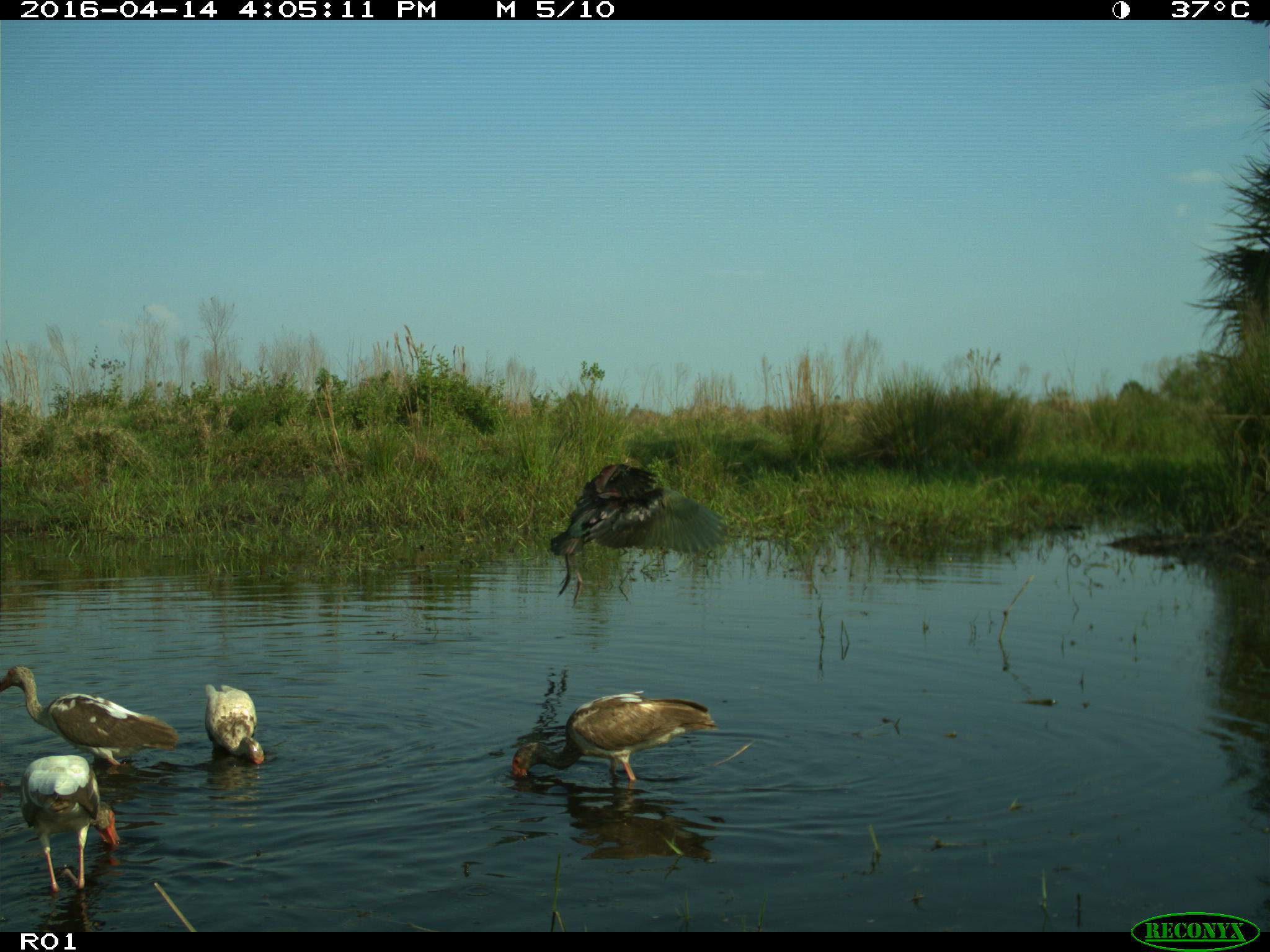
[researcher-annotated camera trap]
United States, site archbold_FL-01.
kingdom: Animalia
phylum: Chordata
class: Aves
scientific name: Aves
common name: birds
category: unidentified bird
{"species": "unidentified bird (birds) (Aves)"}